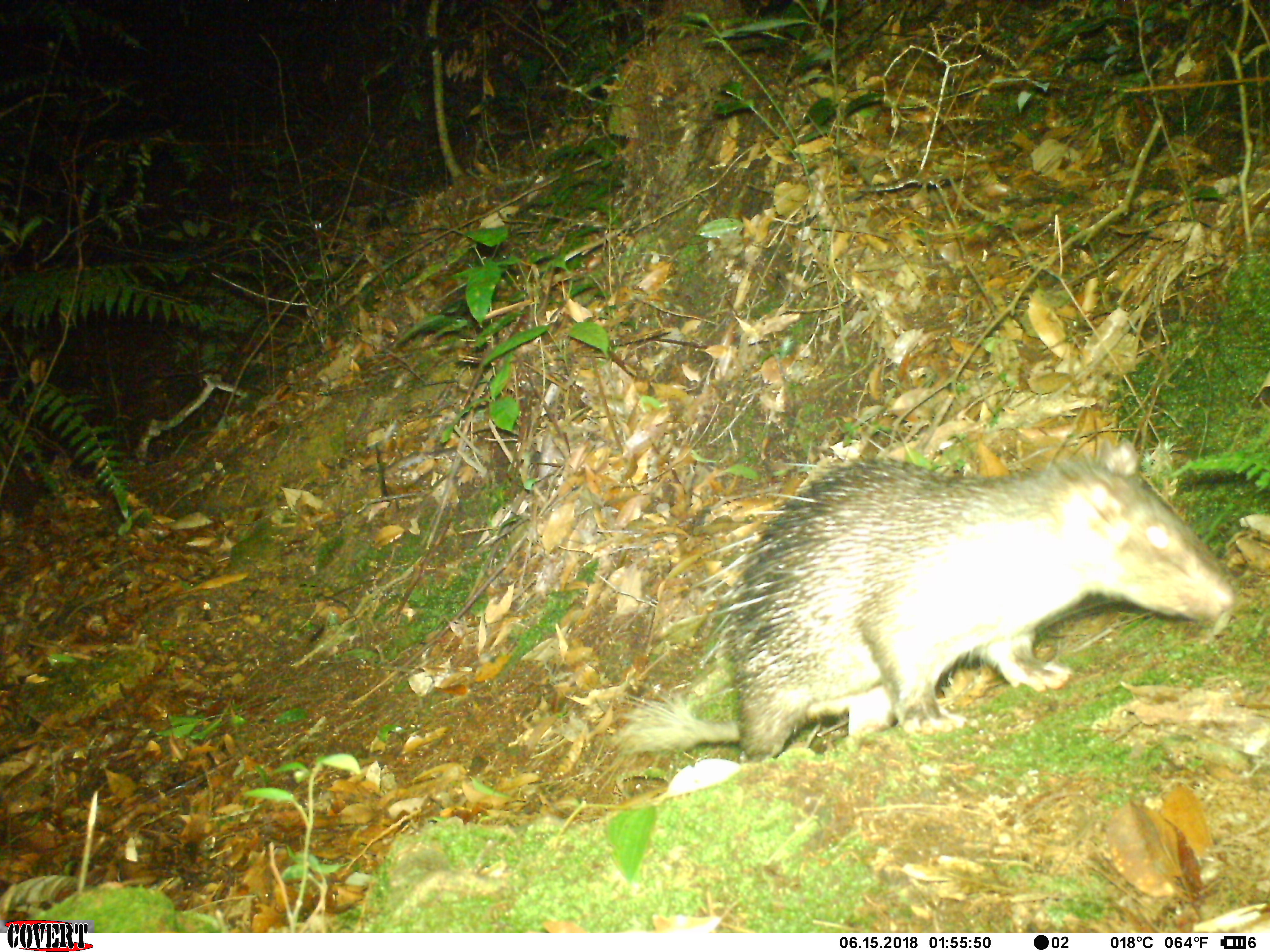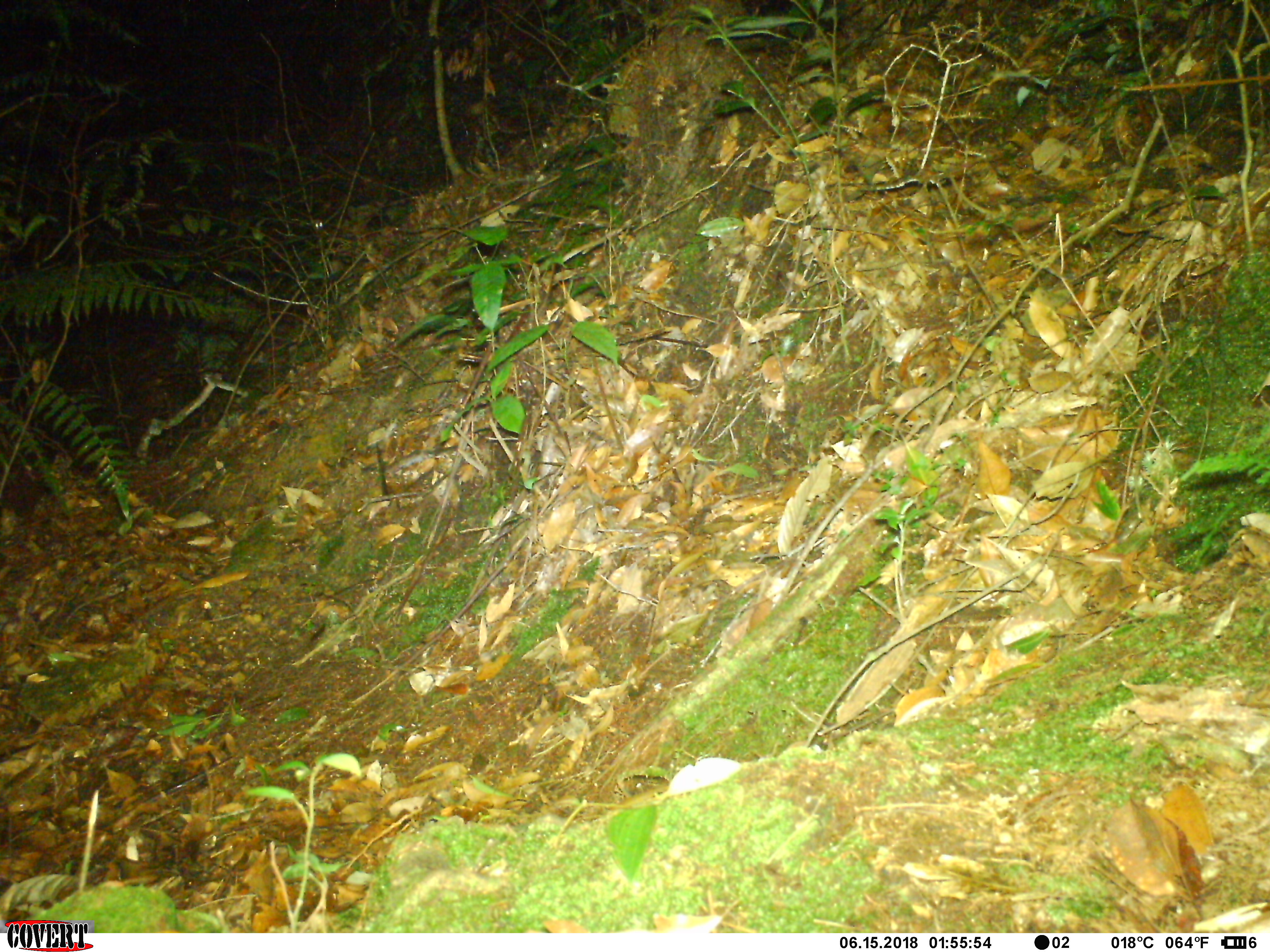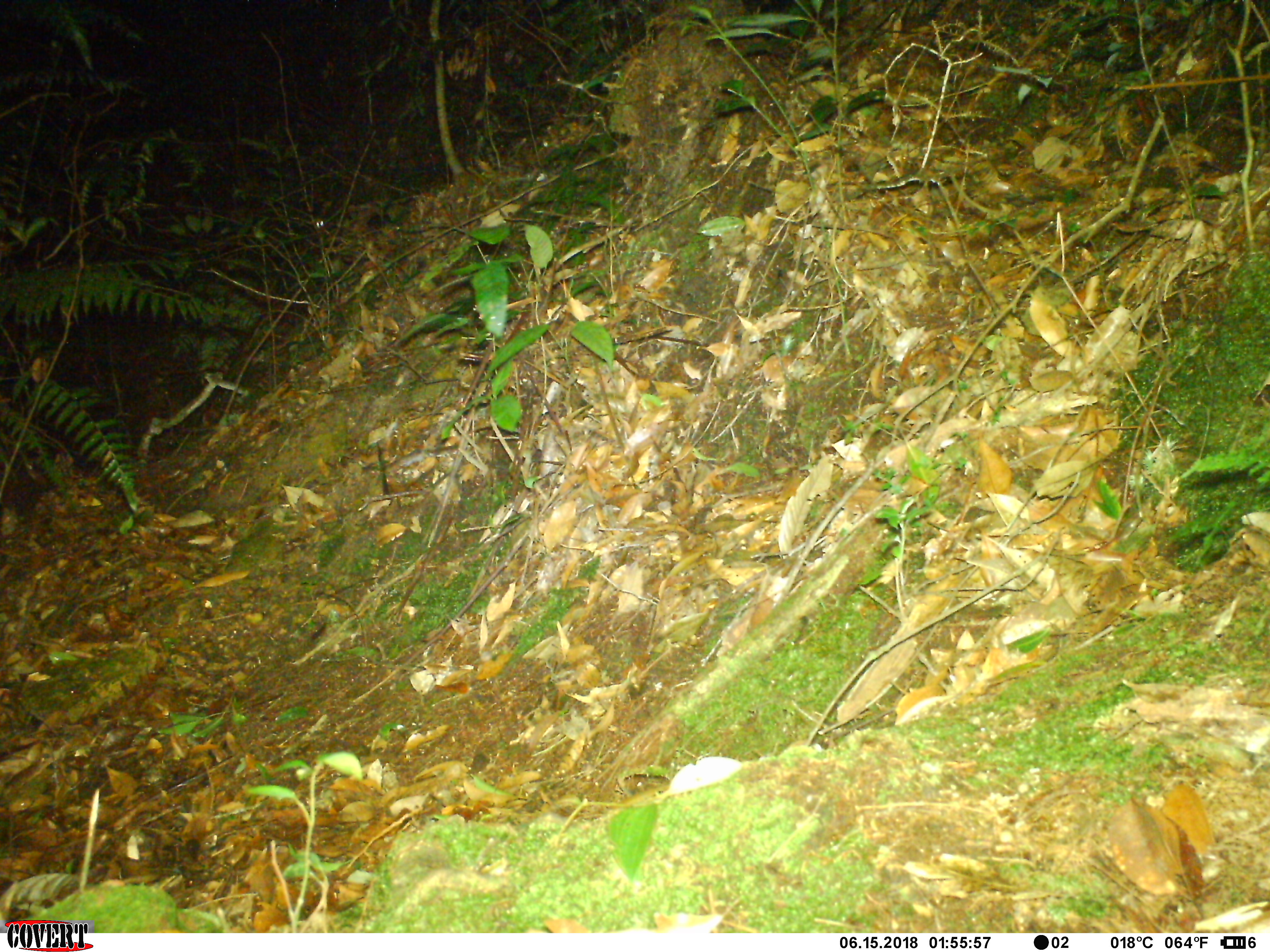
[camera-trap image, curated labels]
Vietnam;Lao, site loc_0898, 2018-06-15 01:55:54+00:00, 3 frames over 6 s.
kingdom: Animalia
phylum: Chordata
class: Mammalia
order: Rodentia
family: Hystricidae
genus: Atherurus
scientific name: Atherurus macrourus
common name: asiatic brush-tailed porcupine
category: asiatic brush tailed porcupine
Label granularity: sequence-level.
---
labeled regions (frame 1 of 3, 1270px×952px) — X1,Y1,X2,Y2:
asiatic brush tailed porcupine: 612,435,1236,762